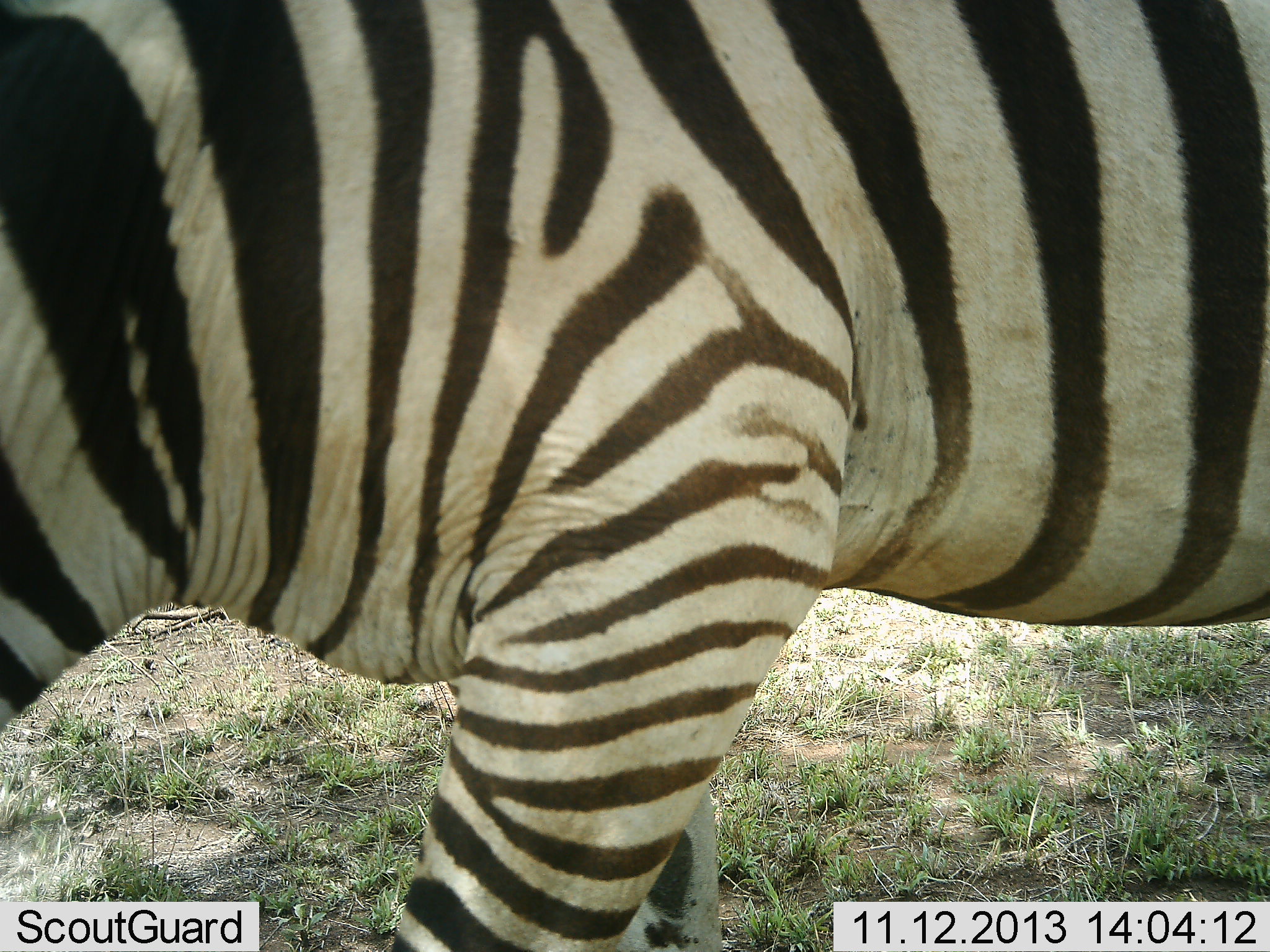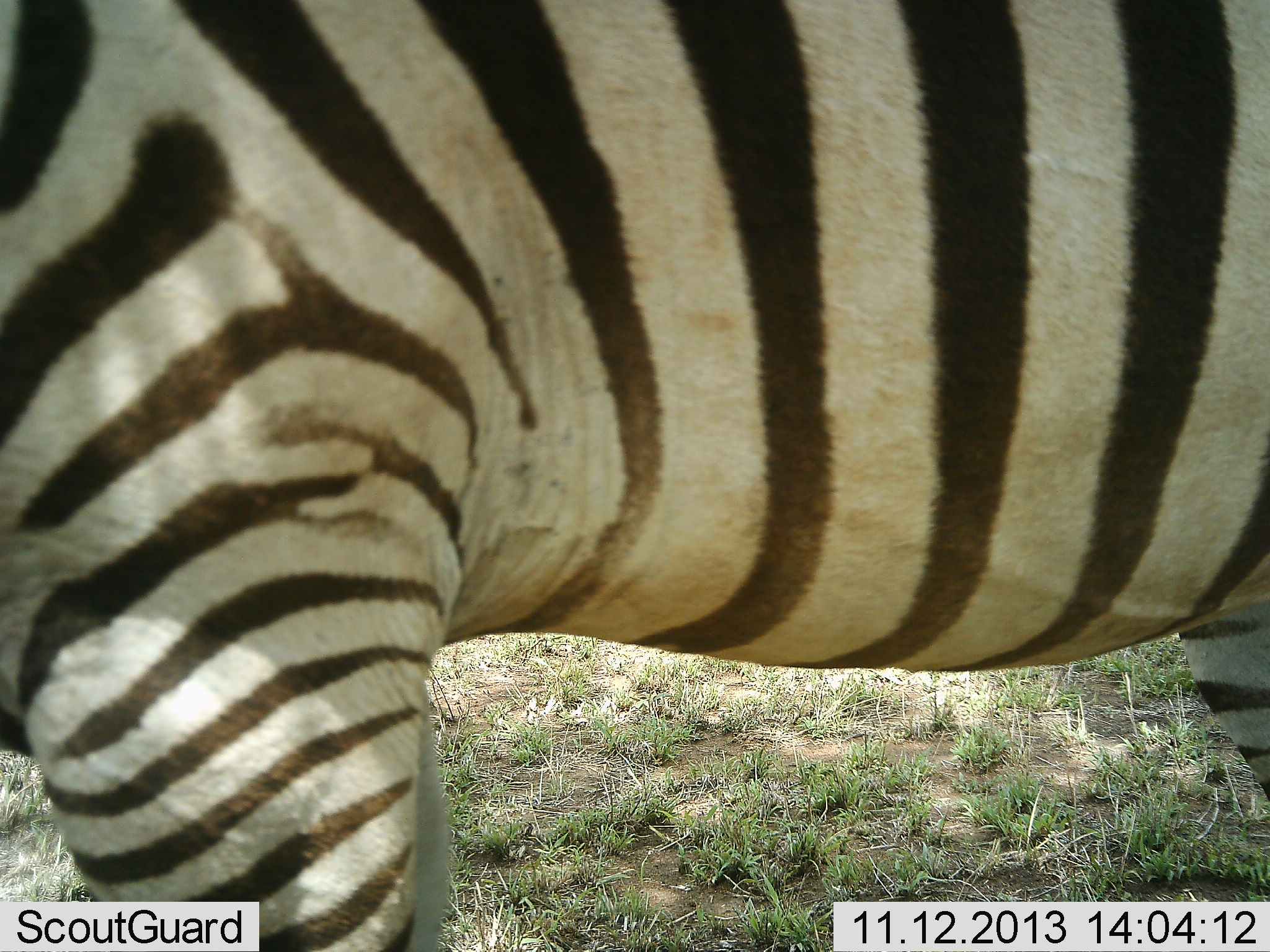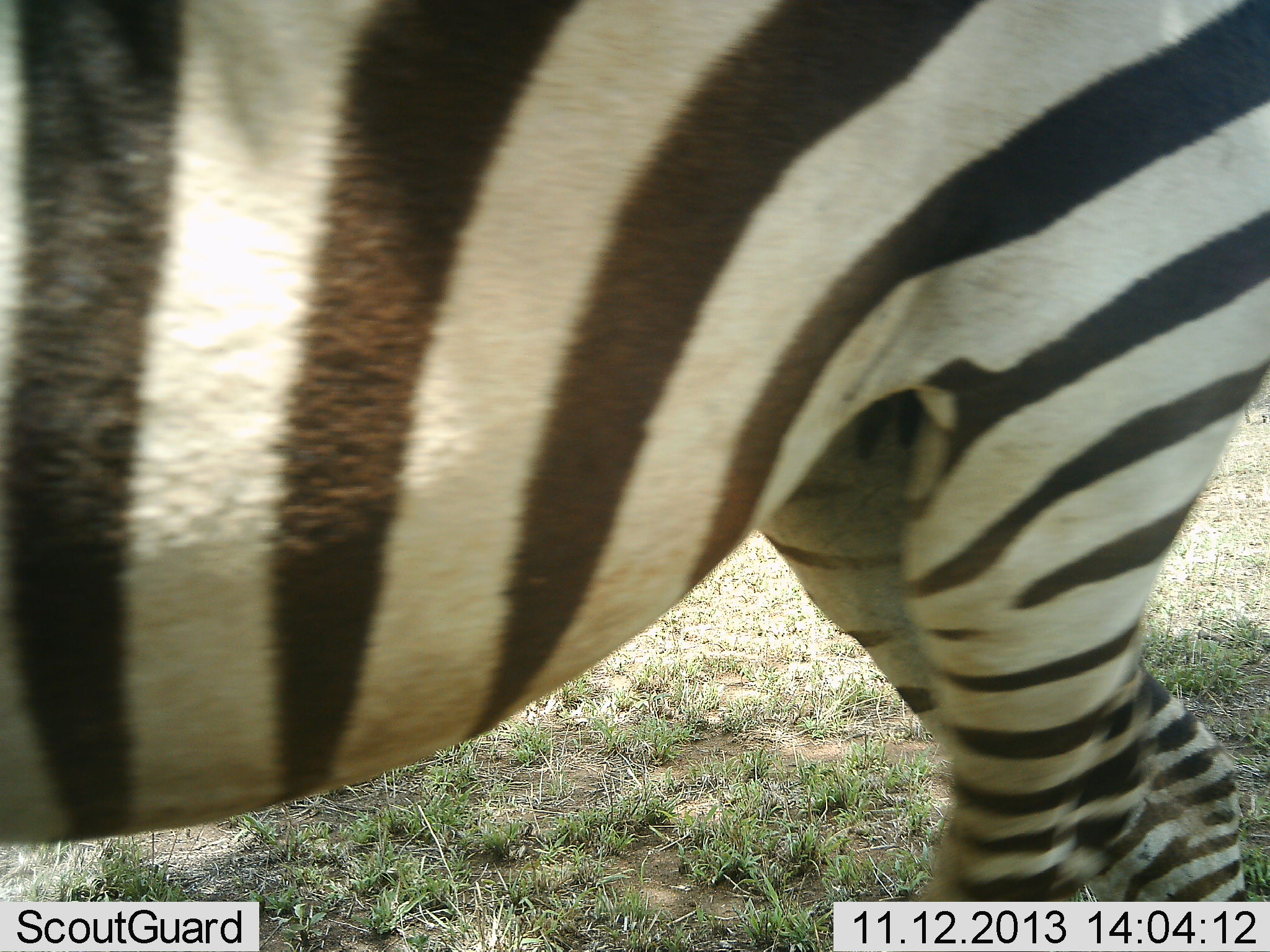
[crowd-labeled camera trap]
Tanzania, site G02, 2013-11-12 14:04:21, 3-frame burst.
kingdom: Animalia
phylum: Chordata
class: Mammalia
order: Perissodactyla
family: Equidae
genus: Equus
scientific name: Equus quagga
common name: plains zebra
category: zebra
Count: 1.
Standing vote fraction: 30%.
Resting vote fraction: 0%.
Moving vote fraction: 70%.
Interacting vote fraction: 0%.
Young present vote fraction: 0%.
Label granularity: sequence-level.